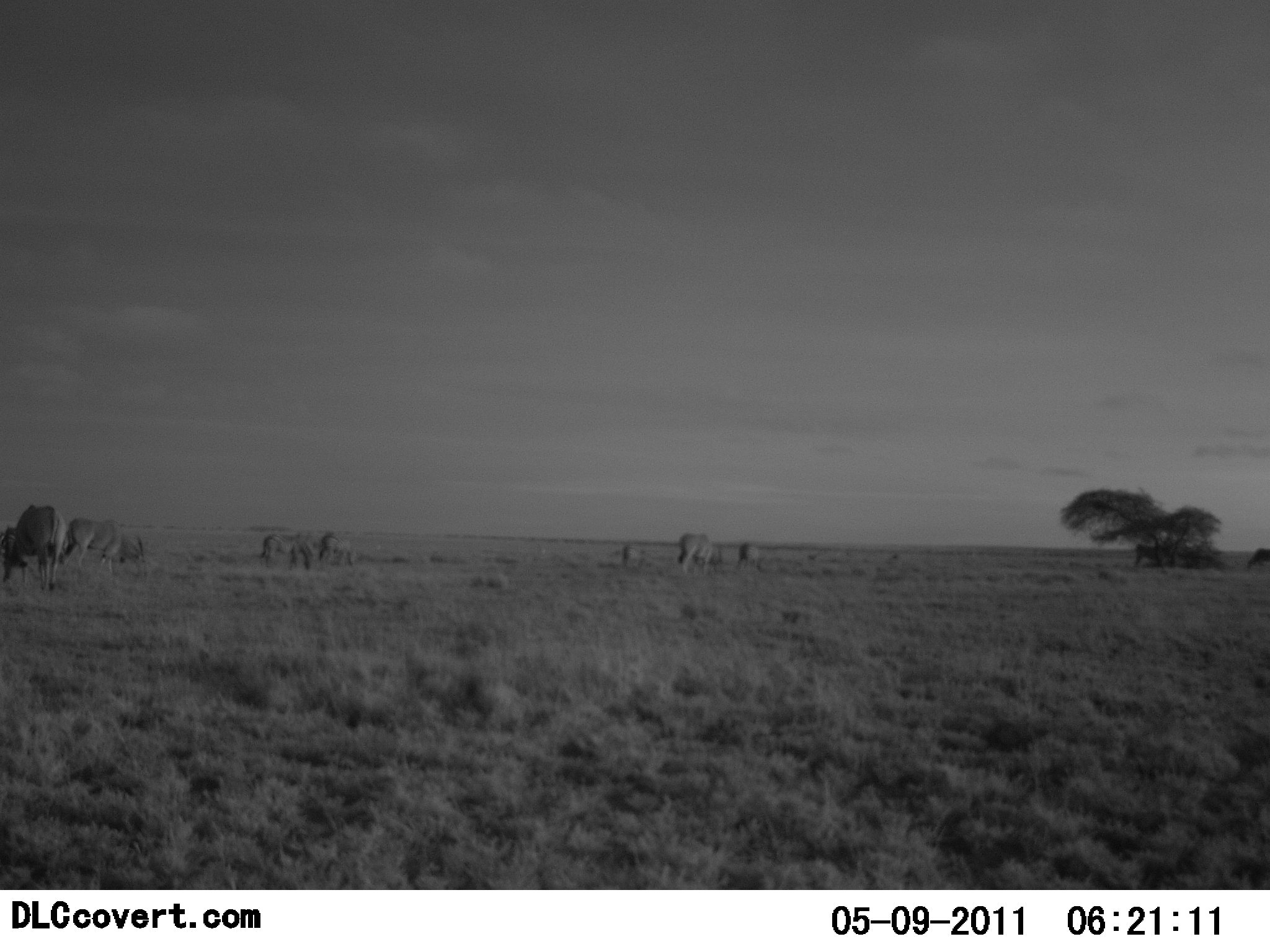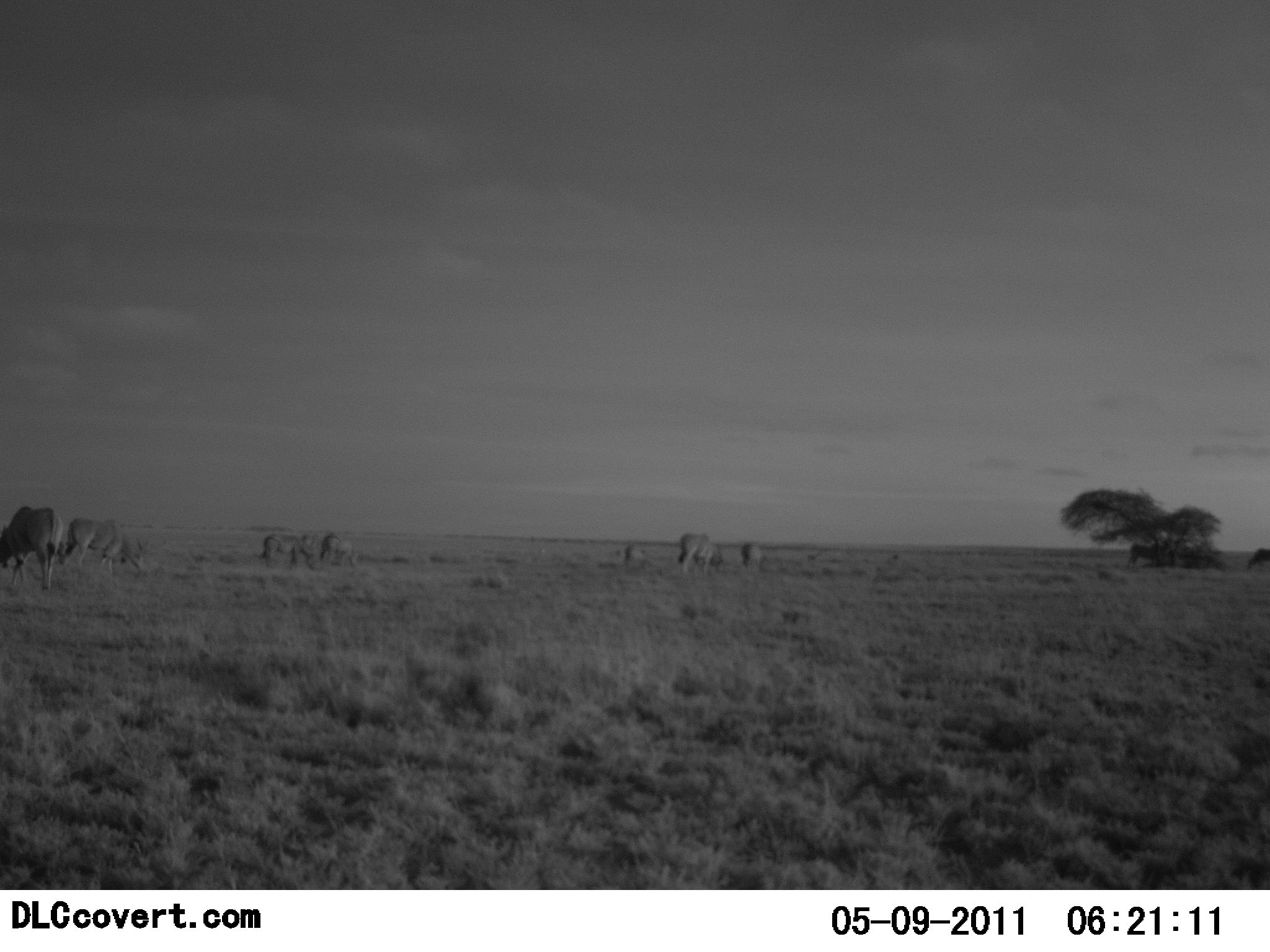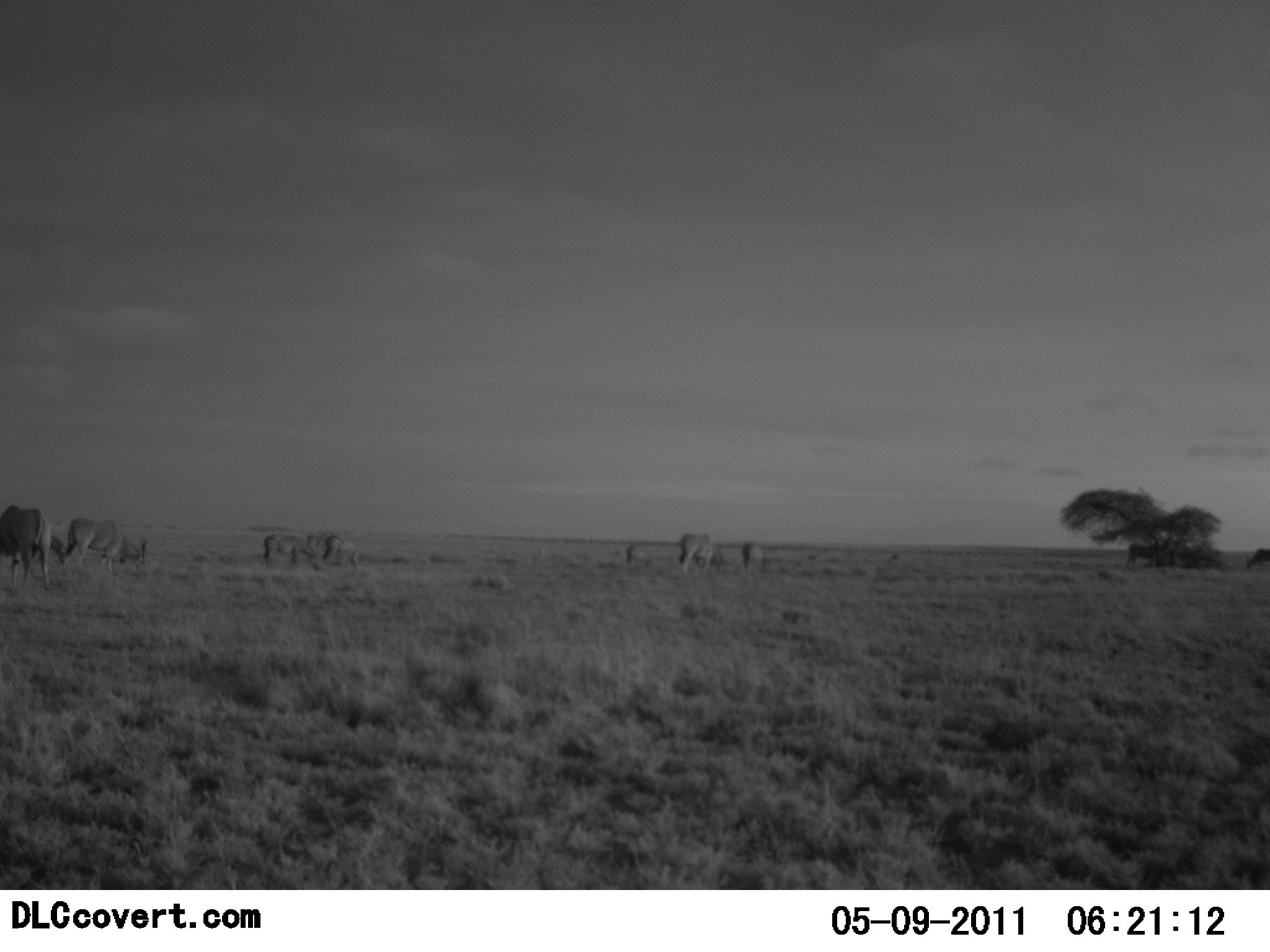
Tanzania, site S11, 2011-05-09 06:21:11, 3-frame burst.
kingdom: Animalia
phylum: Chordata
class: Mammalia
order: Artiodactyla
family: Bovidae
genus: Tragelaphus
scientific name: Tragelaphus oryx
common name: eland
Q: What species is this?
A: Eland (Tragelaphus oryx).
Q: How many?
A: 8.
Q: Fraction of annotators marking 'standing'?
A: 29%.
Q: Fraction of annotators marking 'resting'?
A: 0%.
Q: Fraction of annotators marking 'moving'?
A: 14%.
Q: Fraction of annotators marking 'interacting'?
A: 0%.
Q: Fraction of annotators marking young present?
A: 0%.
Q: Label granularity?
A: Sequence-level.